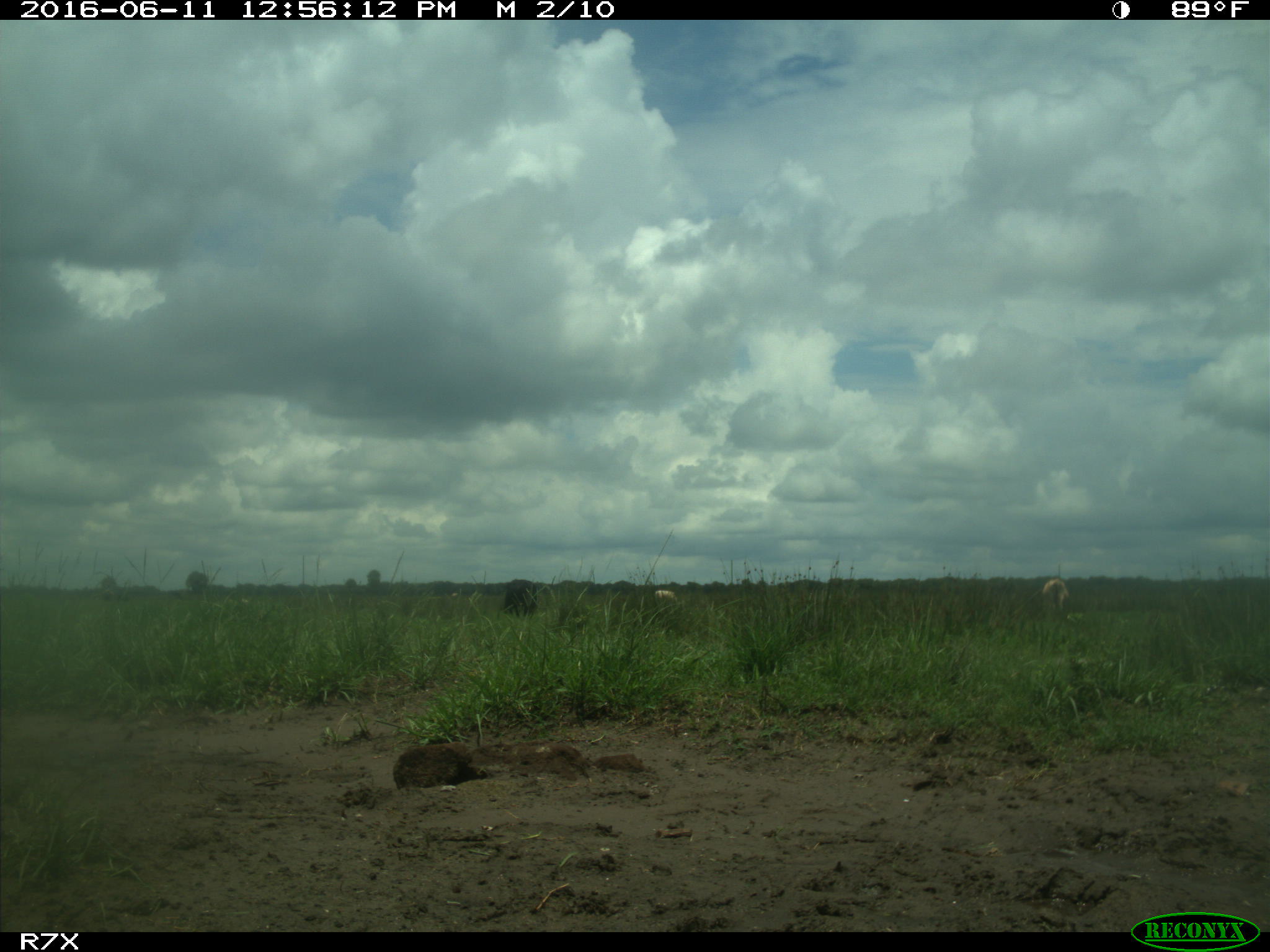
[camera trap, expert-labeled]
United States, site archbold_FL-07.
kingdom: Animalia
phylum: Chordata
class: Mammalia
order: Artiodactyla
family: Bovidae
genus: Bos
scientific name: Bos taurus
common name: domestic cow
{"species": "Bos taurus (domestic cow)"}